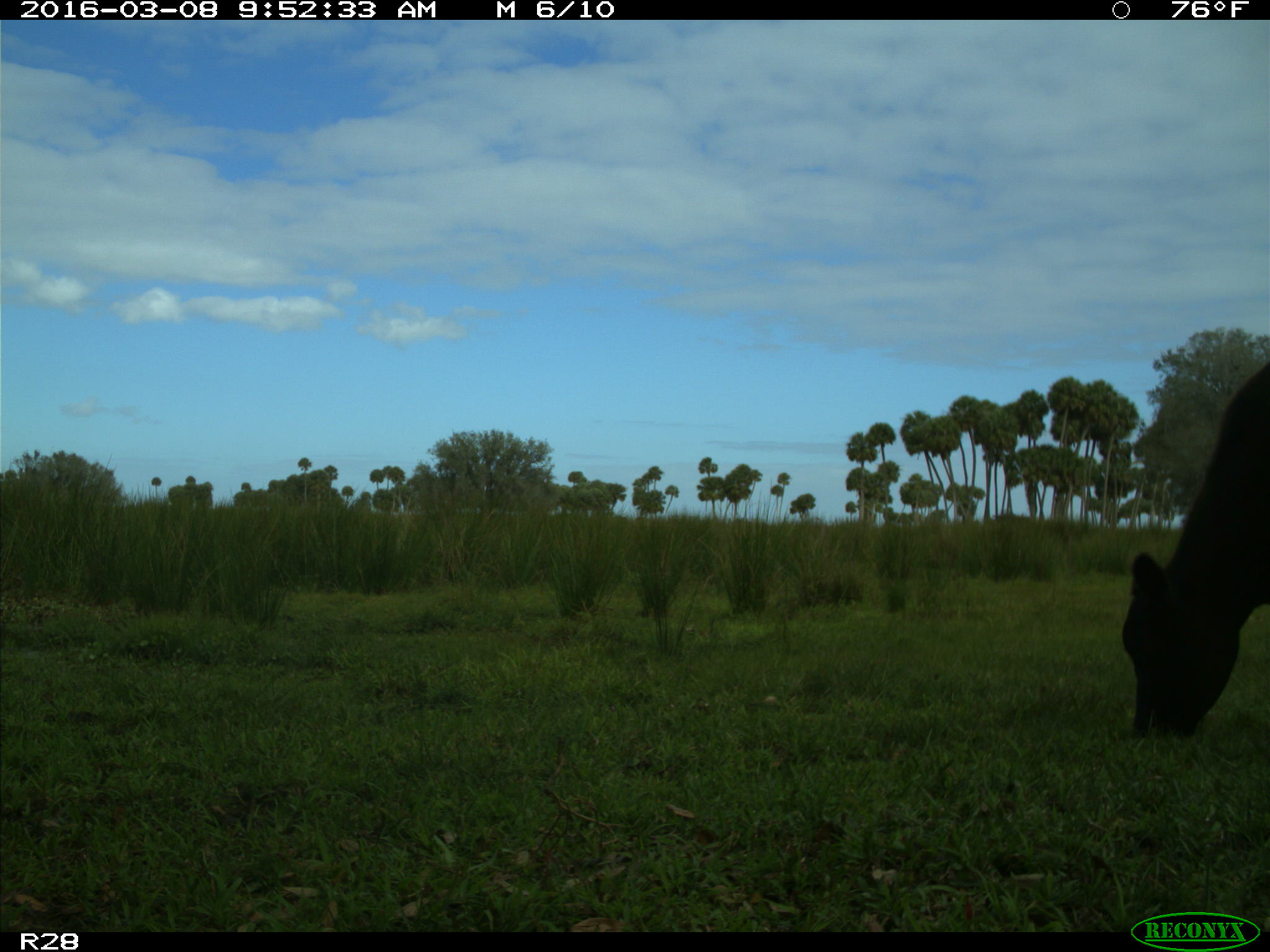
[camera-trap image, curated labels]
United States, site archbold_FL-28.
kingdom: Animalia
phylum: Chordata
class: Mammalia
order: Artiodactyla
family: Bovidae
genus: Bos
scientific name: Bos taurus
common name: domestic cow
Bos taurus (domestic cow).